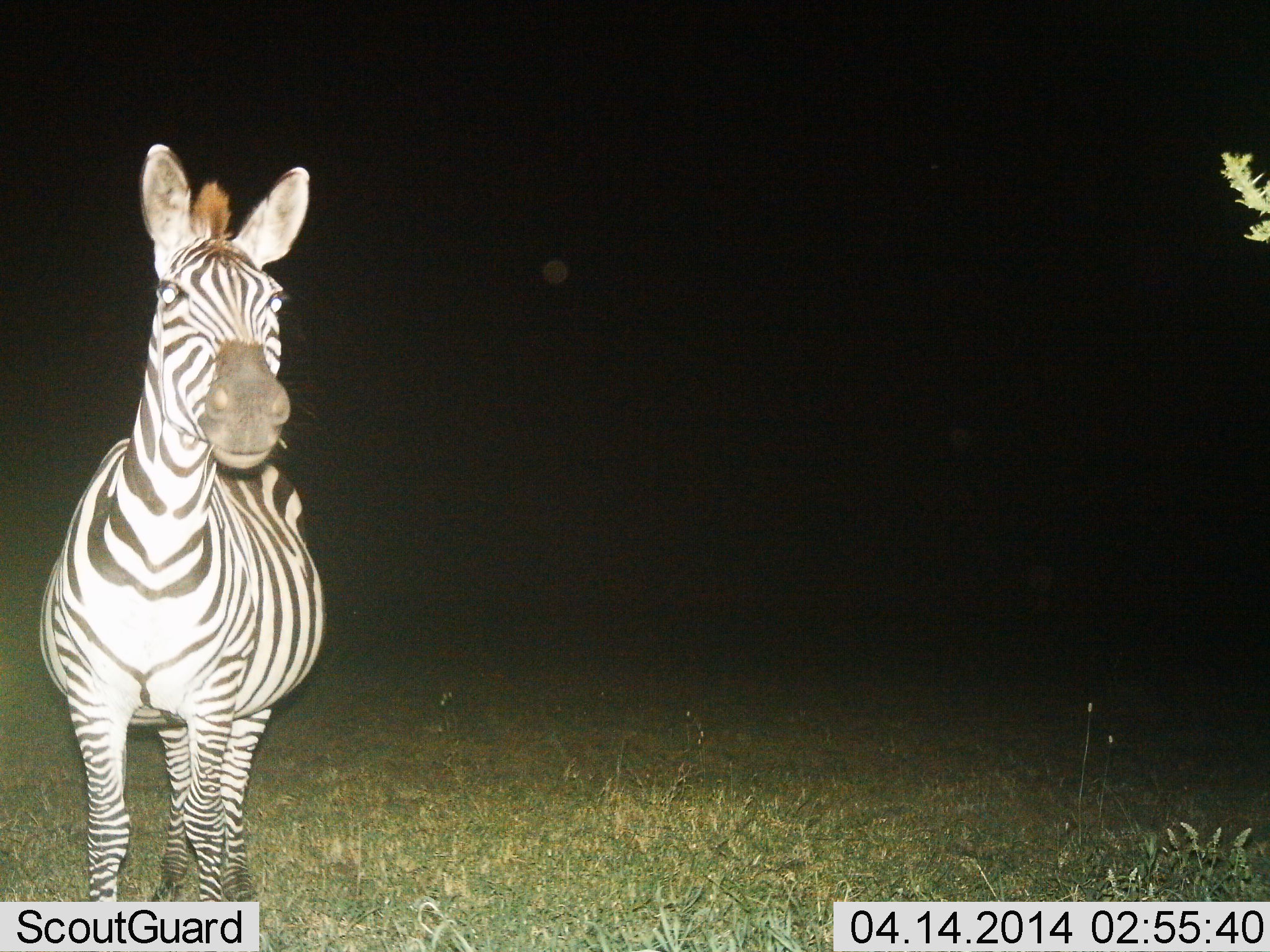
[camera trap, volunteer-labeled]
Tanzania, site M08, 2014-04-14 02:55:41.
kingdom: Animalia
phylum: Chordata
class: Mammalia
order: Perissodactyla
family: Equidae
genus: Equus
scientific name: Equus quagga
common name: plains zebra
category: zebra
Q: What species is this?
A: Zebra (plains zebra) (Equus quagga).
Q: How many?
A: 1.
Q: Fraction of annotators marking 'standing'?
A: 100%.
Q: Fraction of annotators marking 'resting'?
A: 0%.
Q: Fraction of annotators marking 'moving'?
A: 0%.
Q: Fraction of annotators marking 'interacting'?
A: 0%.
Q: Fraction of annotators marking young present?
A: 0%.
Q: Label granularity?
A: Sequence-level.